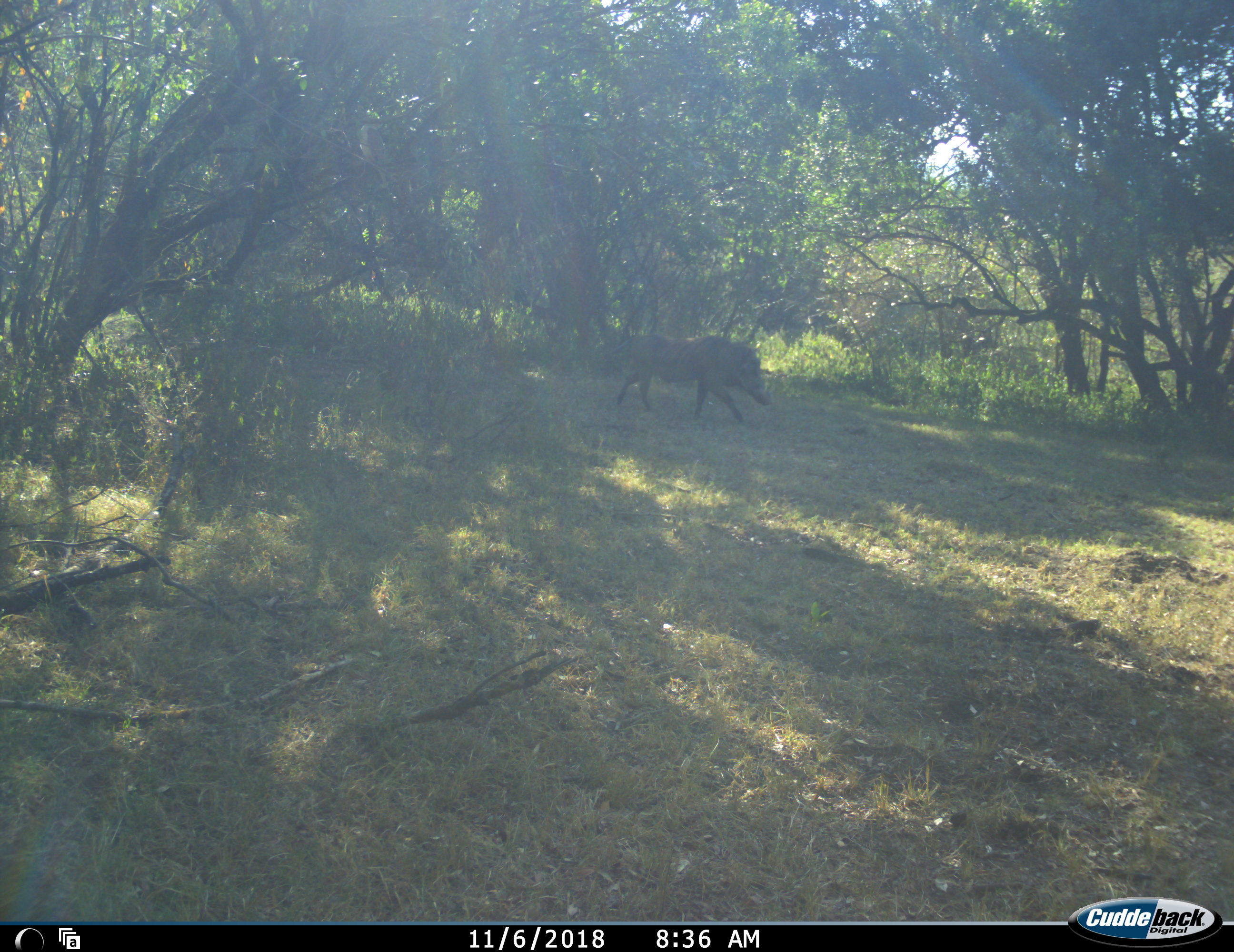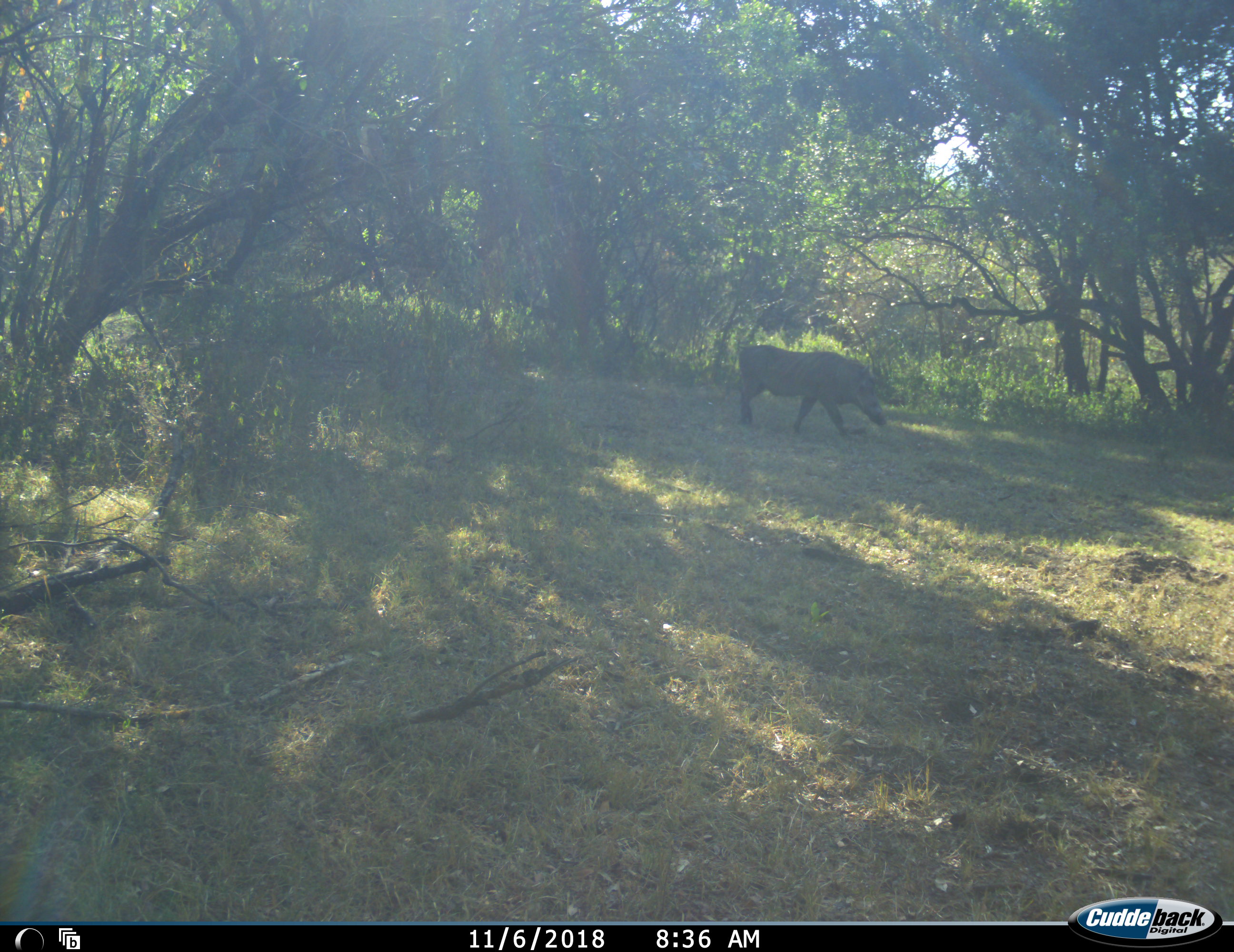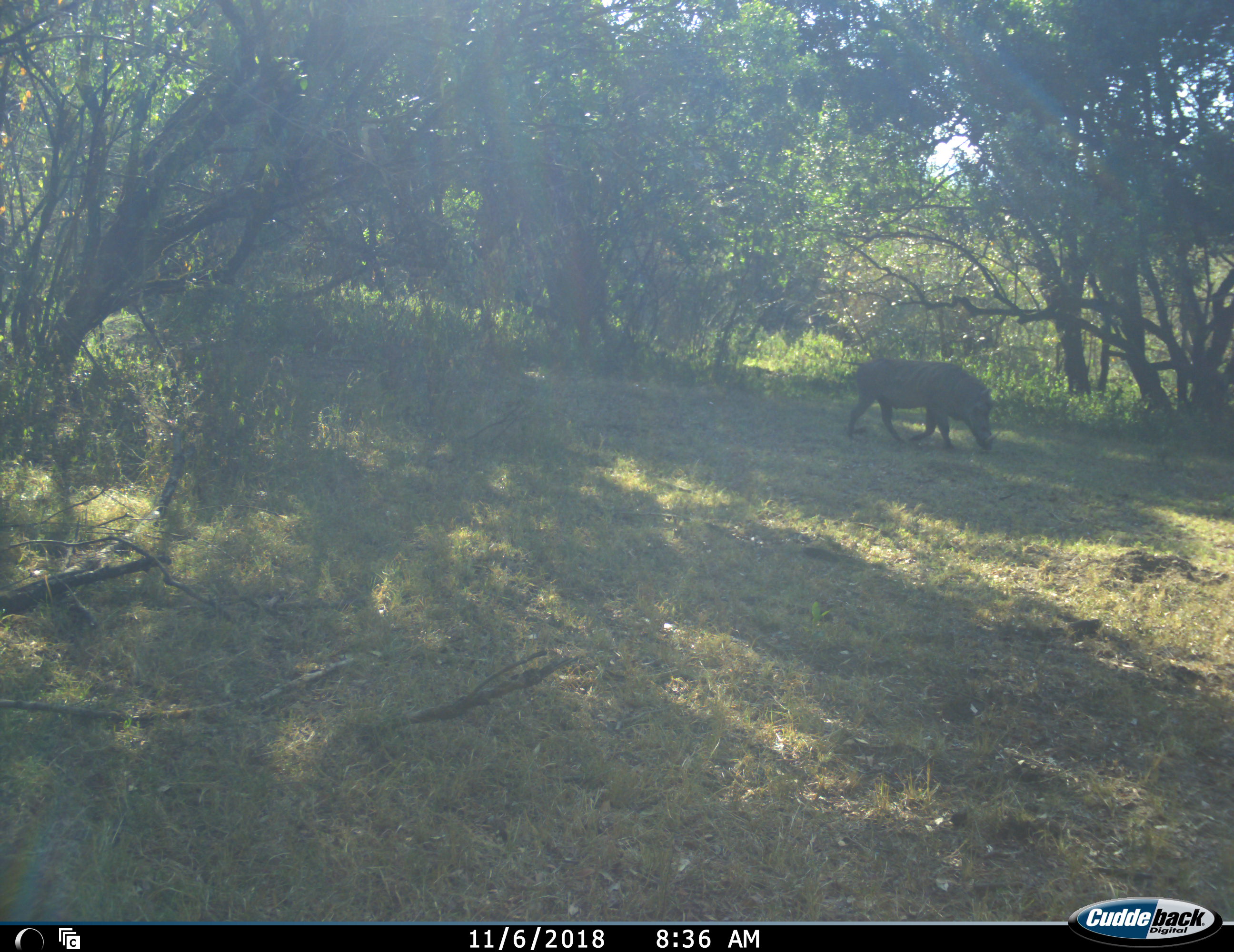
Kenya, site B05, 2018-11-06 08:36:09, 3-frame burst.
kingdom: Animalia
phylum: Chordata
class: Mammalia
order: Artiodactyla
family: Suidae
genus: Phacochoerus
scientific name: Phacochoerus africanus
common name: warthog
Warthog (Phacochoerus africanus), count 1. Behavior (volunteer vote fractions): standing 0%, resting 0%, moving 100%, interacting 0%. Young present (vote fraction): 0%. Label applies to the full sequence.